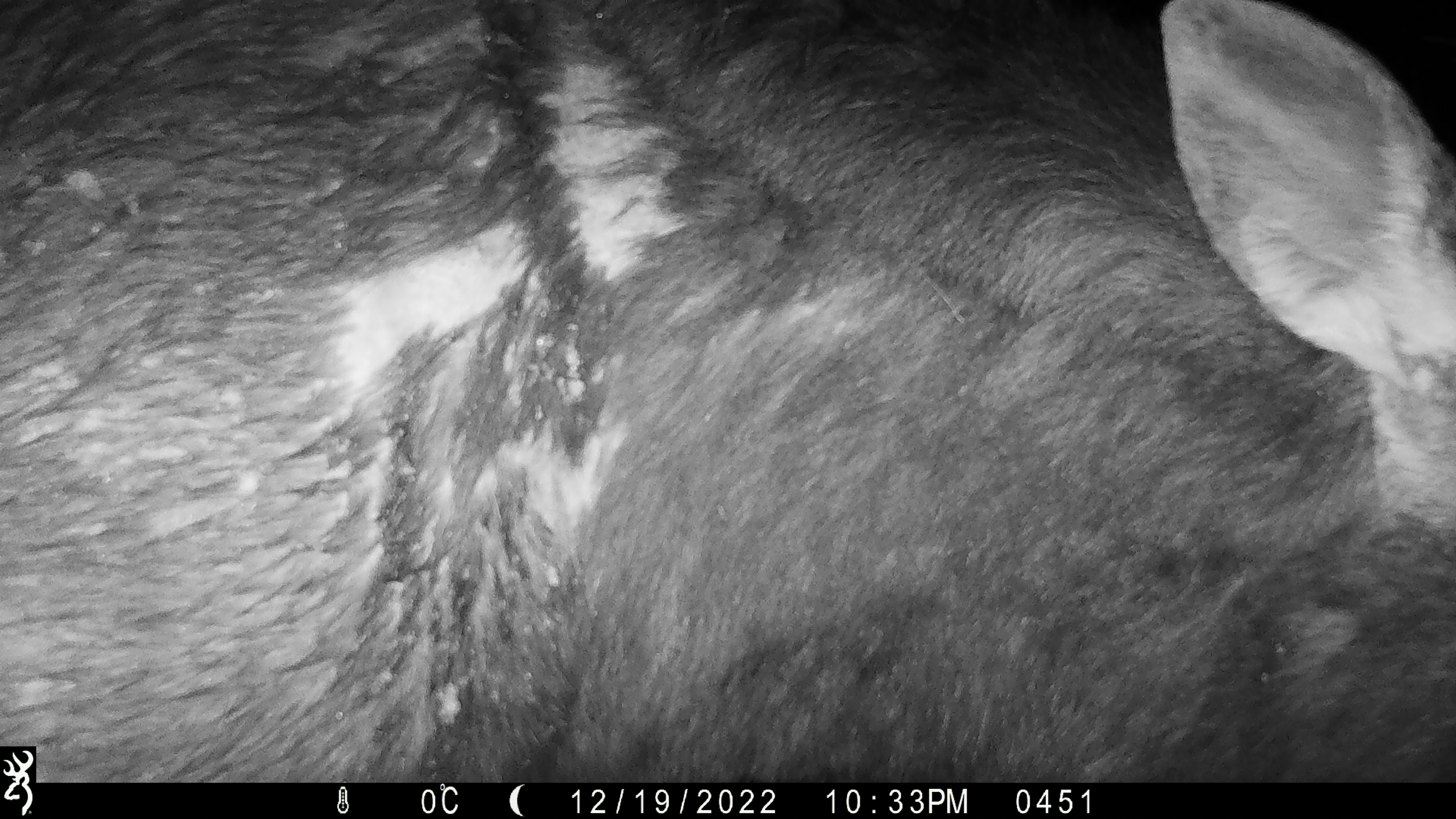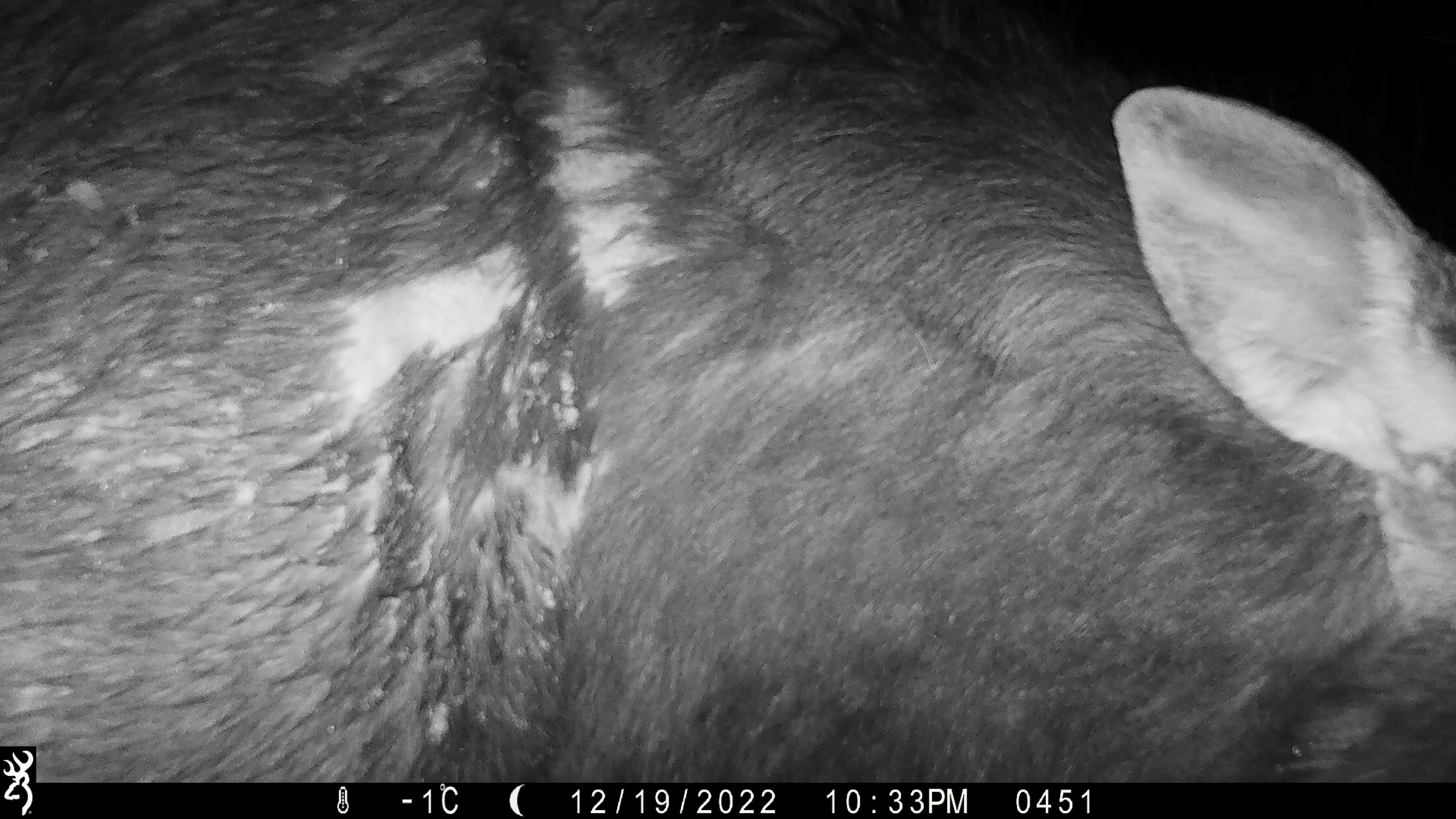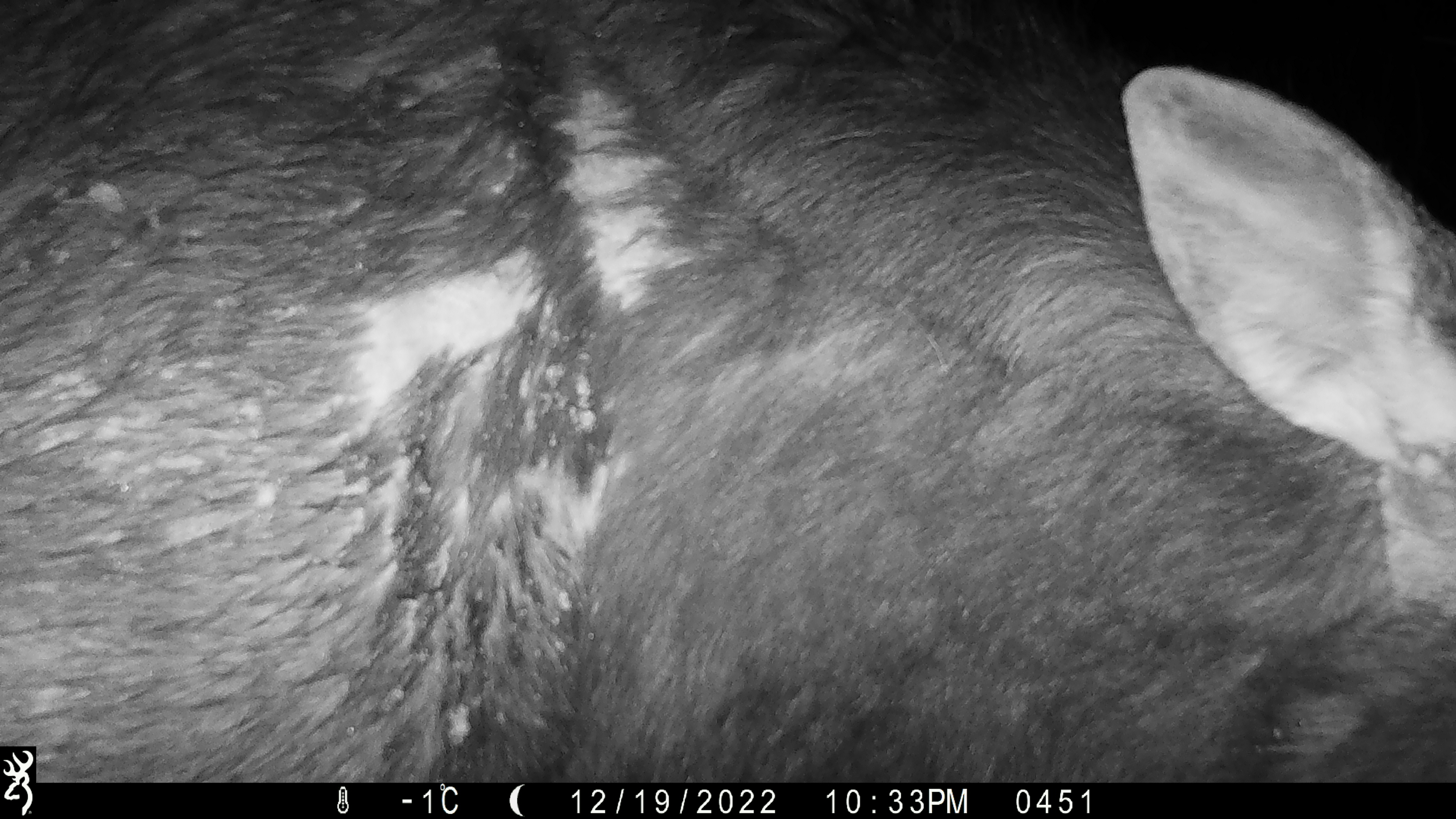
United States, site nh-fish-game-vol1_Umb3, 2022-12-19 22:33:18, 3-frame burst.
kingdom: Animalia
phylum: Chordata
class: Mammalia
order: Artiodactyla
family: Cervidae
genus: Alces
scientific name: Alces alces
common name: moose